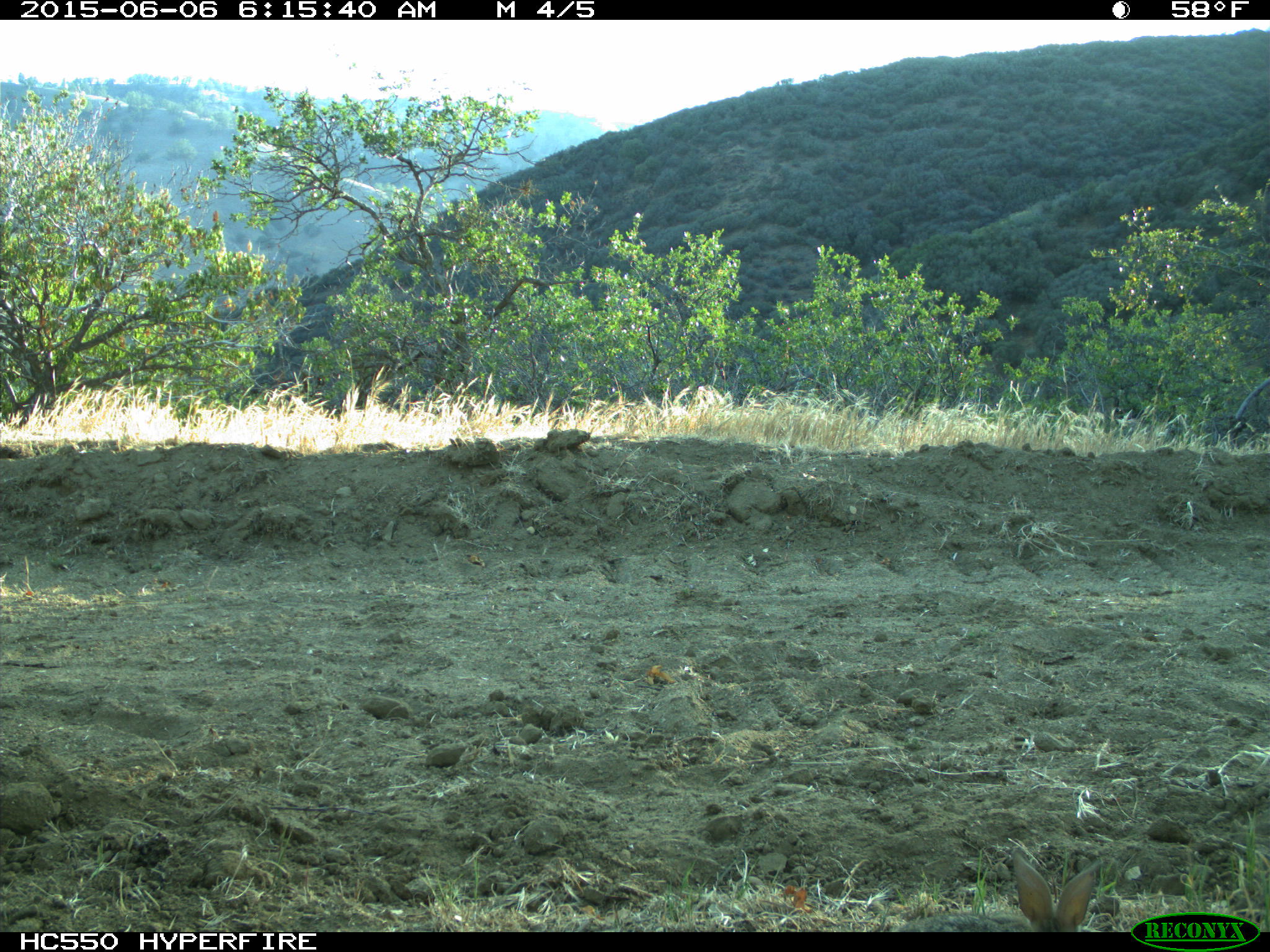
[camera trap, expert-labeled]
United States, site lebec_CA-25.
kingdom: Animalia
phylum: Chordata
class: Mammalia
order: Lagomorpha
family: Leporidae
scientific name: Leporidae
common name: rabbits and hares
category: unidentified rabbit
Unidentified rabbit (rabbits and hares) (Leporidae).